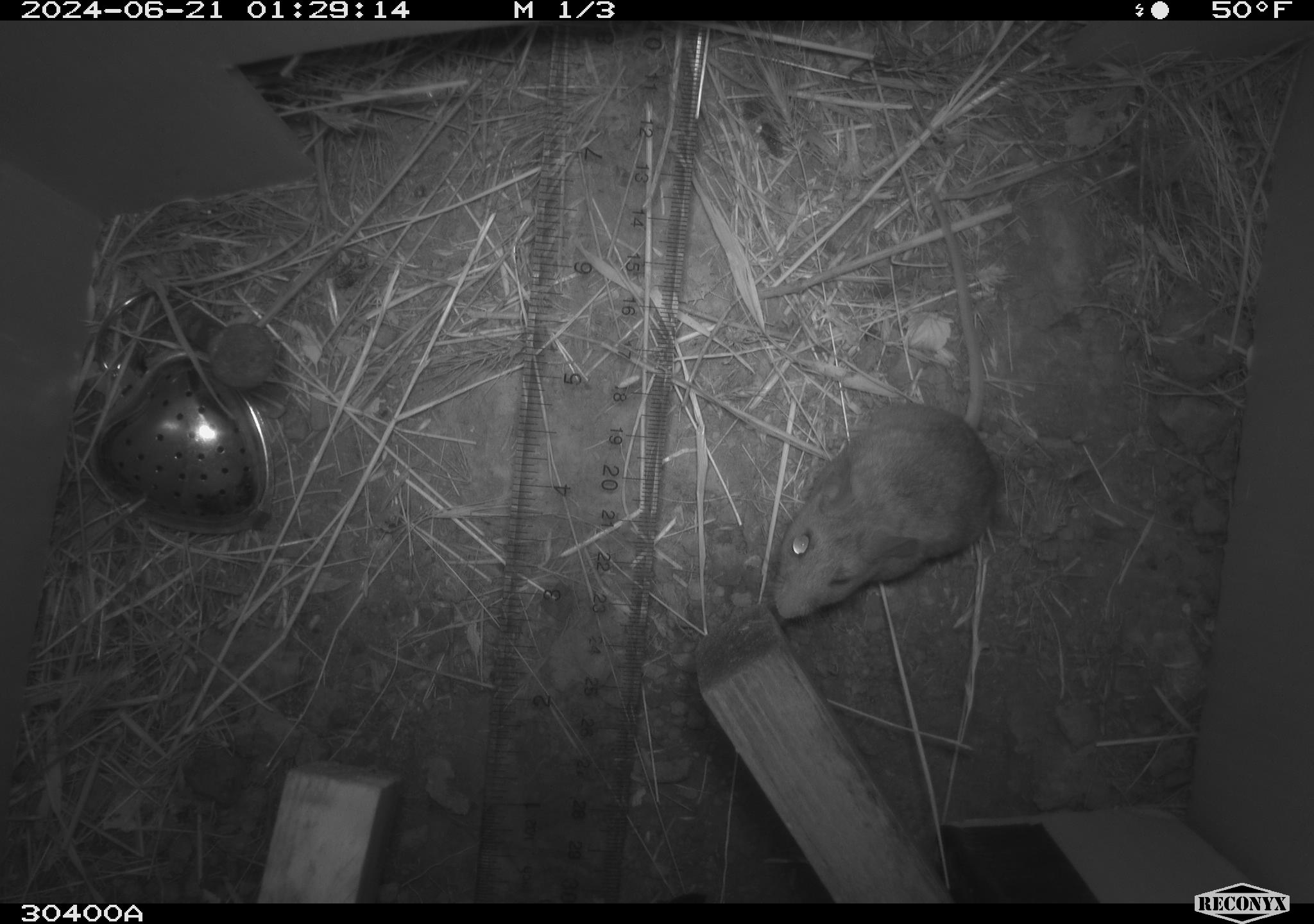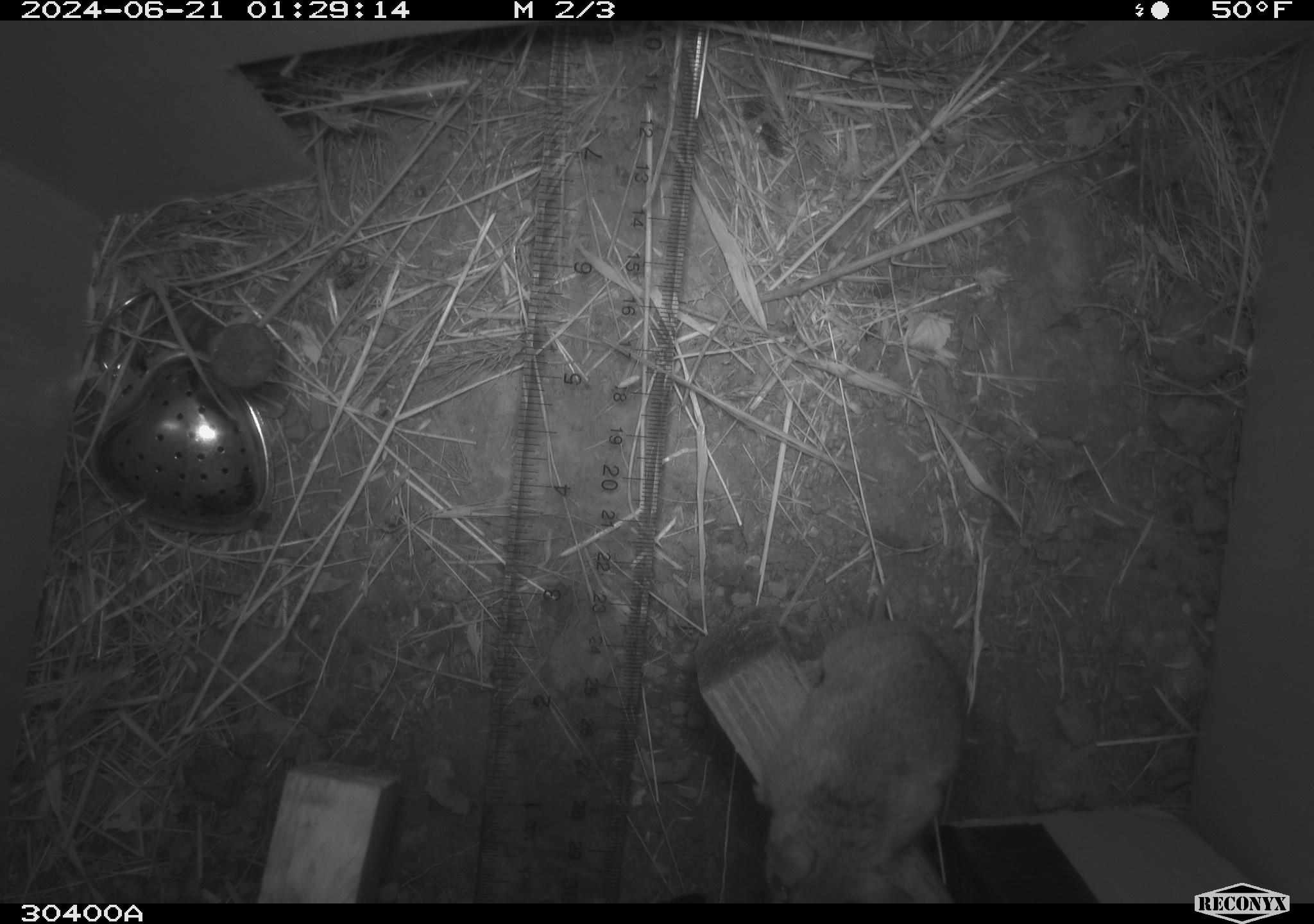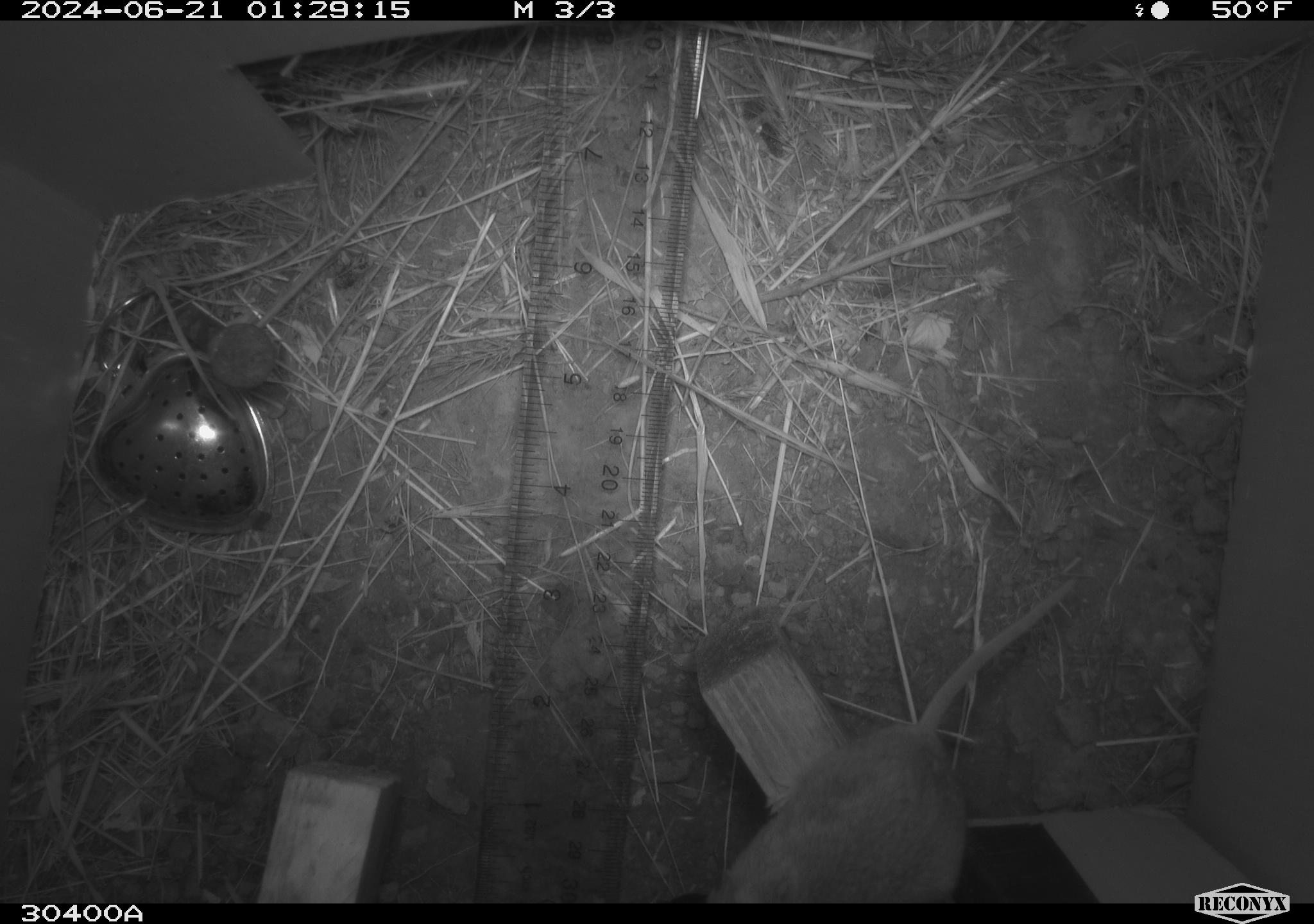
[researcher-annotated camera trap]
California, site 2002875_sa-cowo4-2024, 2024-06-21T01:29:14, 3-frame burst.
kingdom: Animalia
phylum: Chordata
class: Mammalia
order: Rodentia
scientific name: Rodentia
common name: rodent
Rodent (Rodentia).